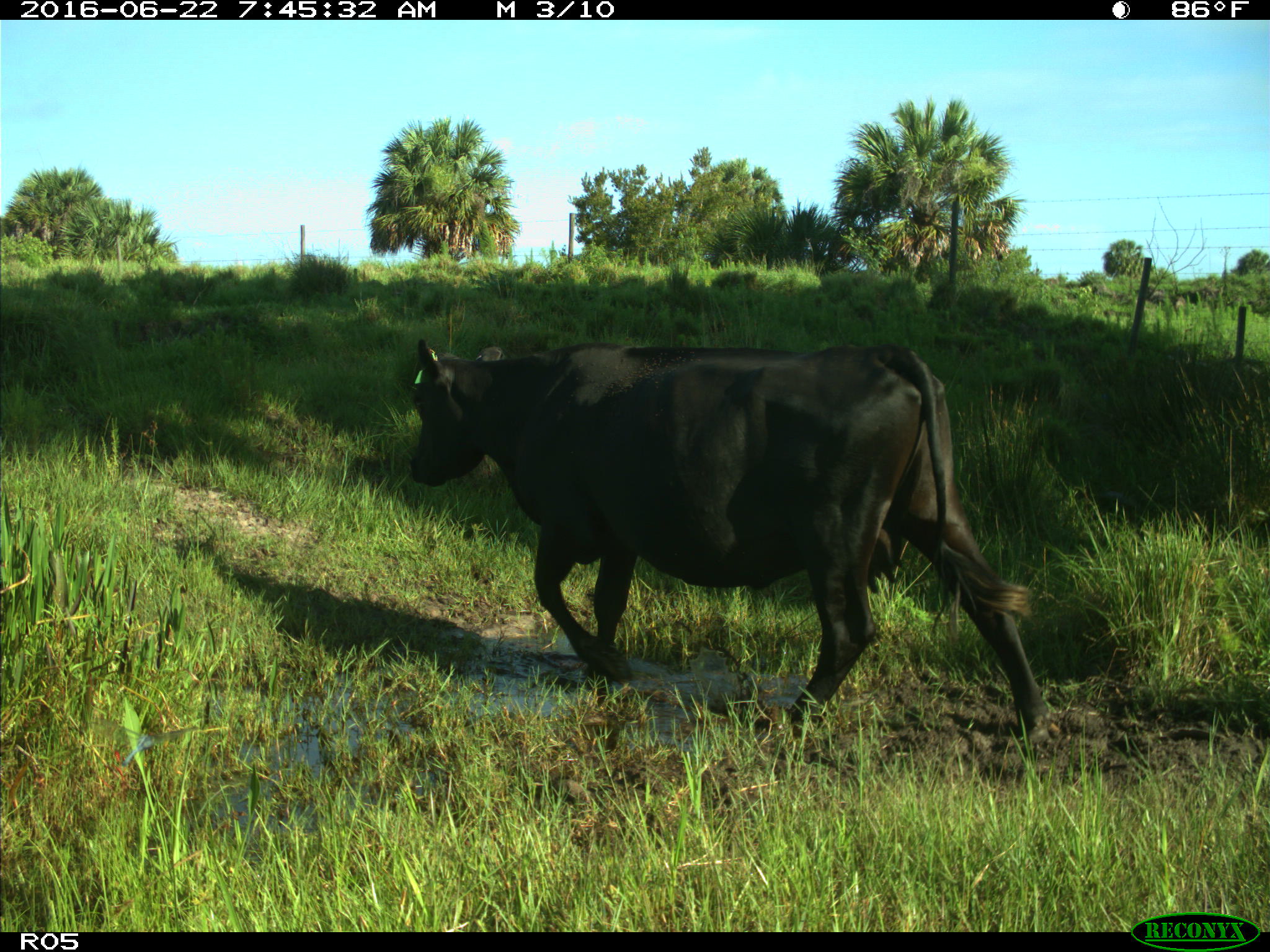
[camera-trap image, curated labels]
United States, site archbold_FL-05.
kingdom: Animalia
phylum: Chordata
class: Mammalia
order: Artiodactyla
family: Bovidae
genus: Bos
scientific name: Bos taurus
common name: domestic cow